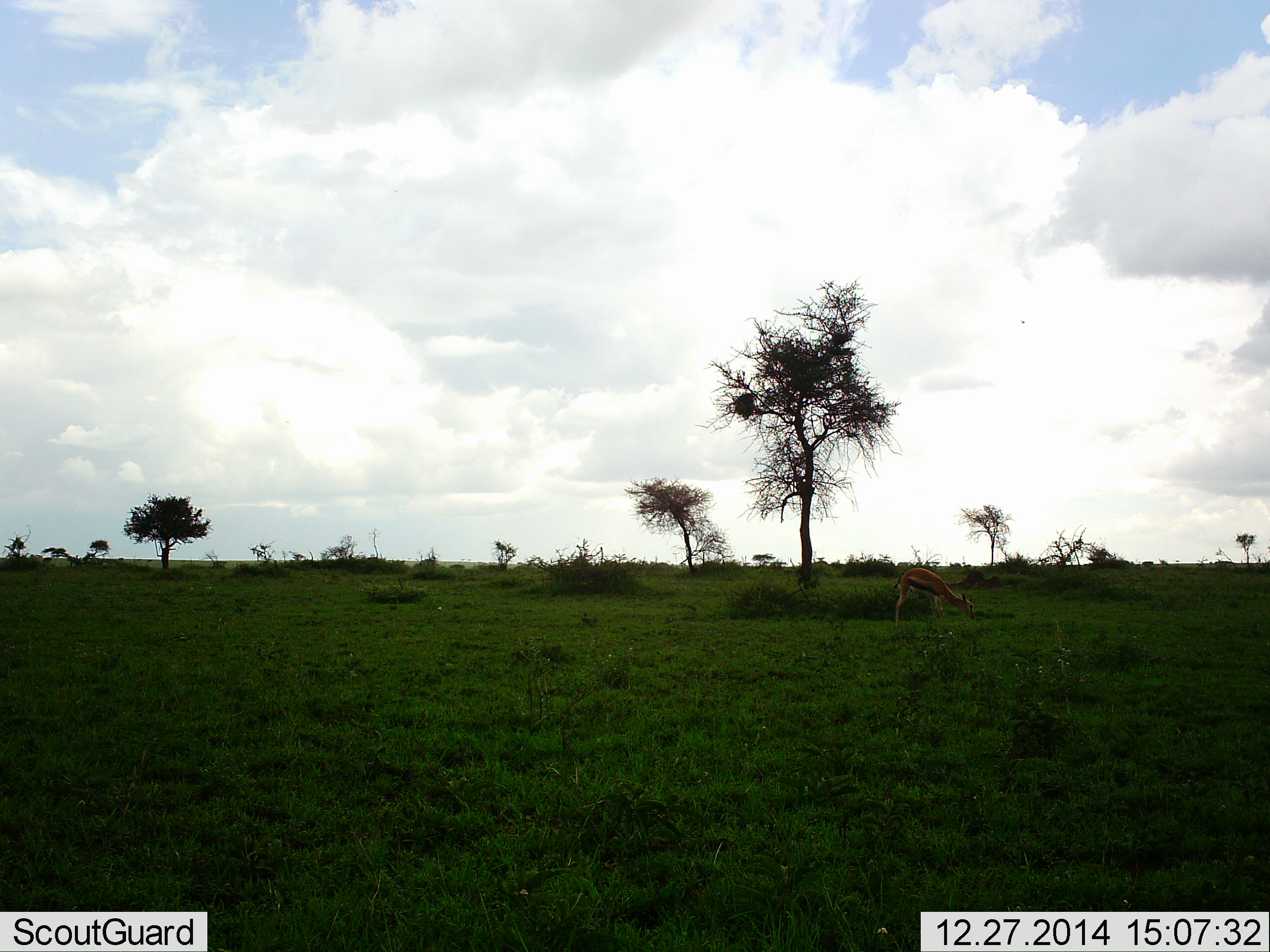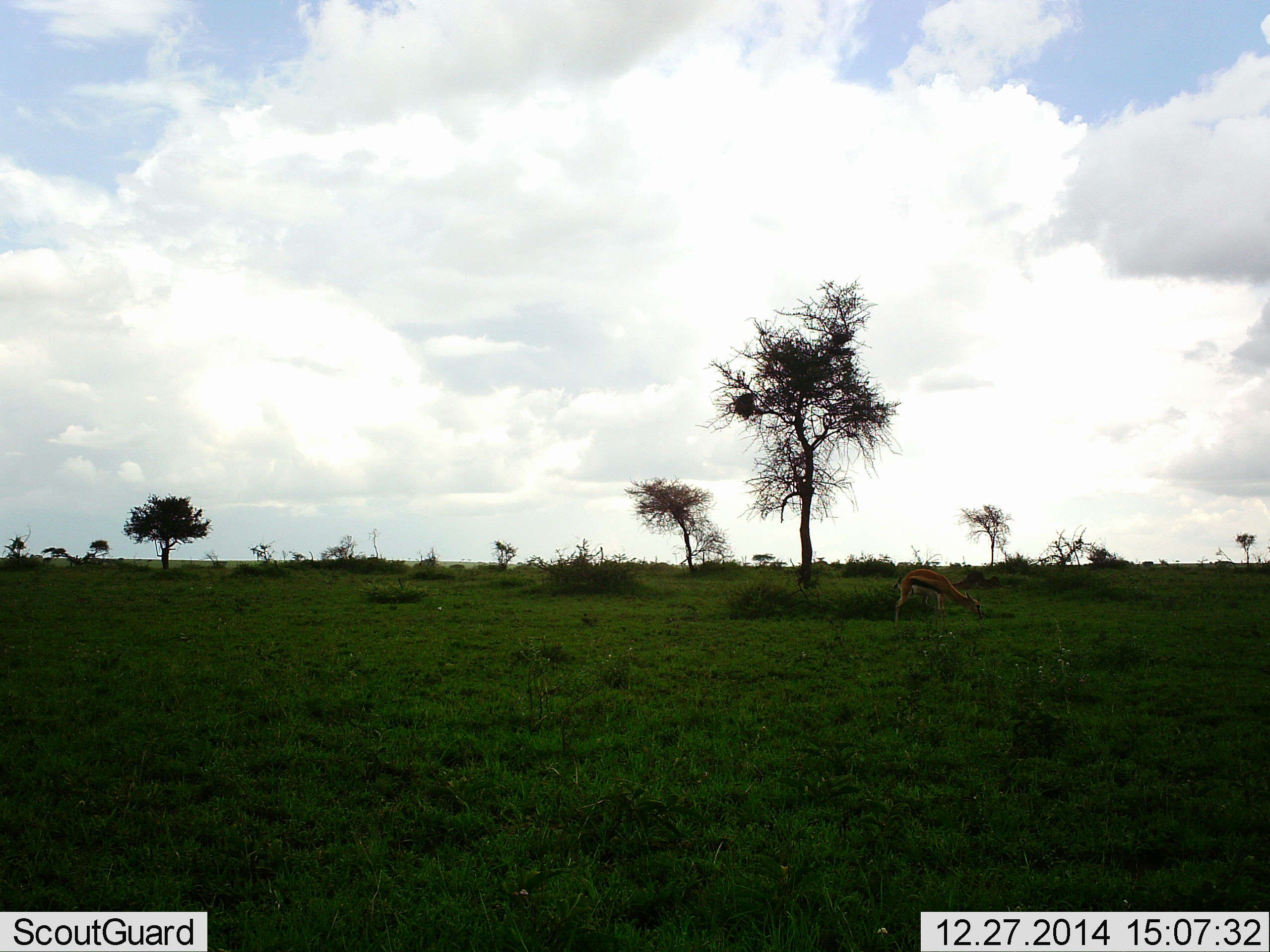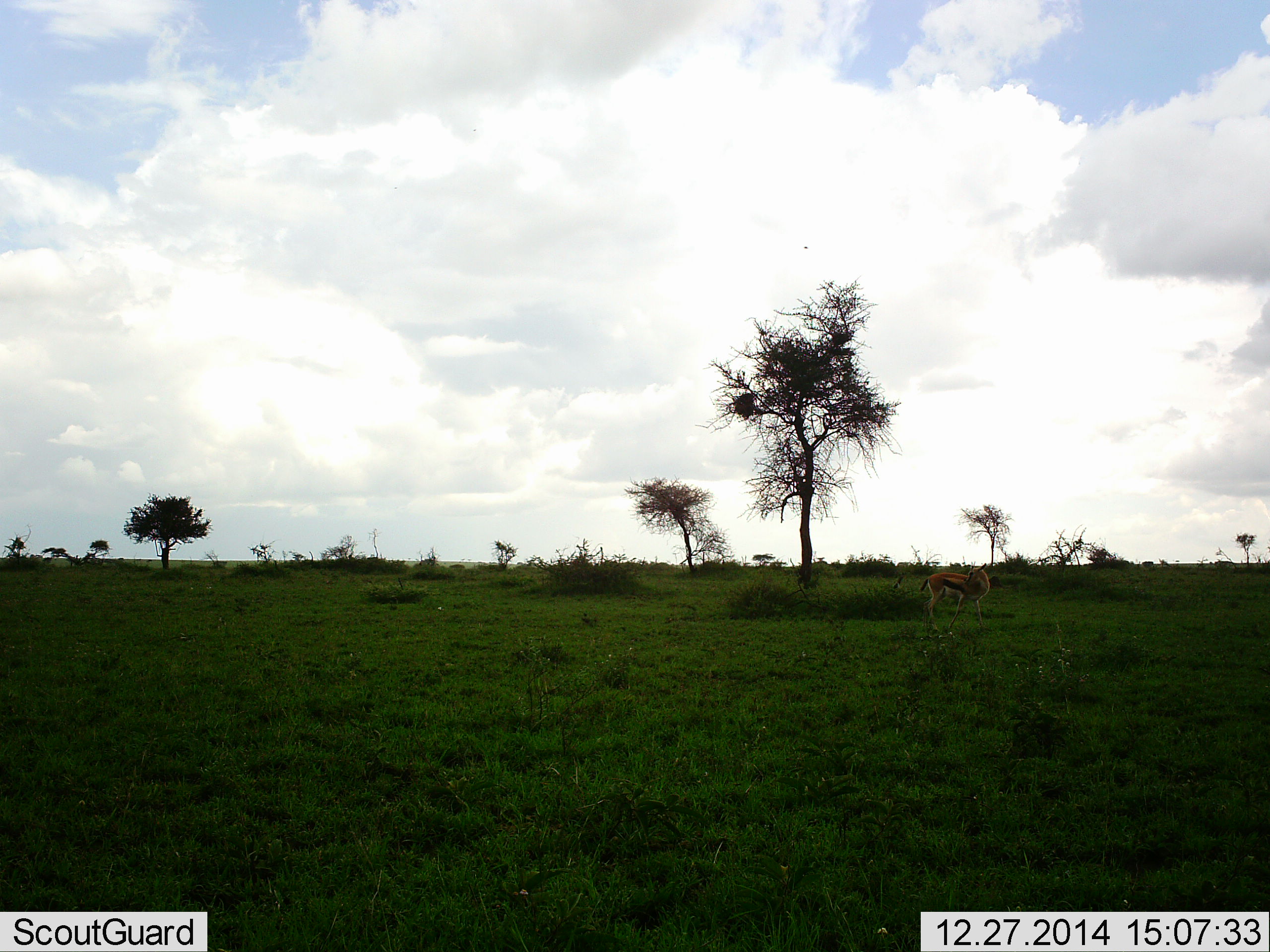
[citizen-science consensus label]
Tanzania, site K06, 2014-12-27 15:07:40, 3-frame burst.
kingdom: Animalia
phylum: Chordata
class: Mammalia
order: Artiodactyla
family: Bovidae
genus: Eudorcas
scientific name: Eudorcas thomsonii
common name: thomson's gazelle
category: gazellethomsons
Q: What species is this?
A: Gazellethomsons (thomson's gazelle) (Eudorcas thomsonii).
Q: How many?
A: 1.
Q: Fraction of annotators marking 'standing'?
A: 10%.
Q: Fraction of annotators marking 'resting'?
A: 0%.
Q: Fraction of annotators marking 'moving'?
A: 30%.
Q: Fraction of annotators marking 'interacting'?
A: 0%.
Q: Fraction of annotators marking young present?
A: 0%.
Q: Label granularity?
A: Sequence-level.